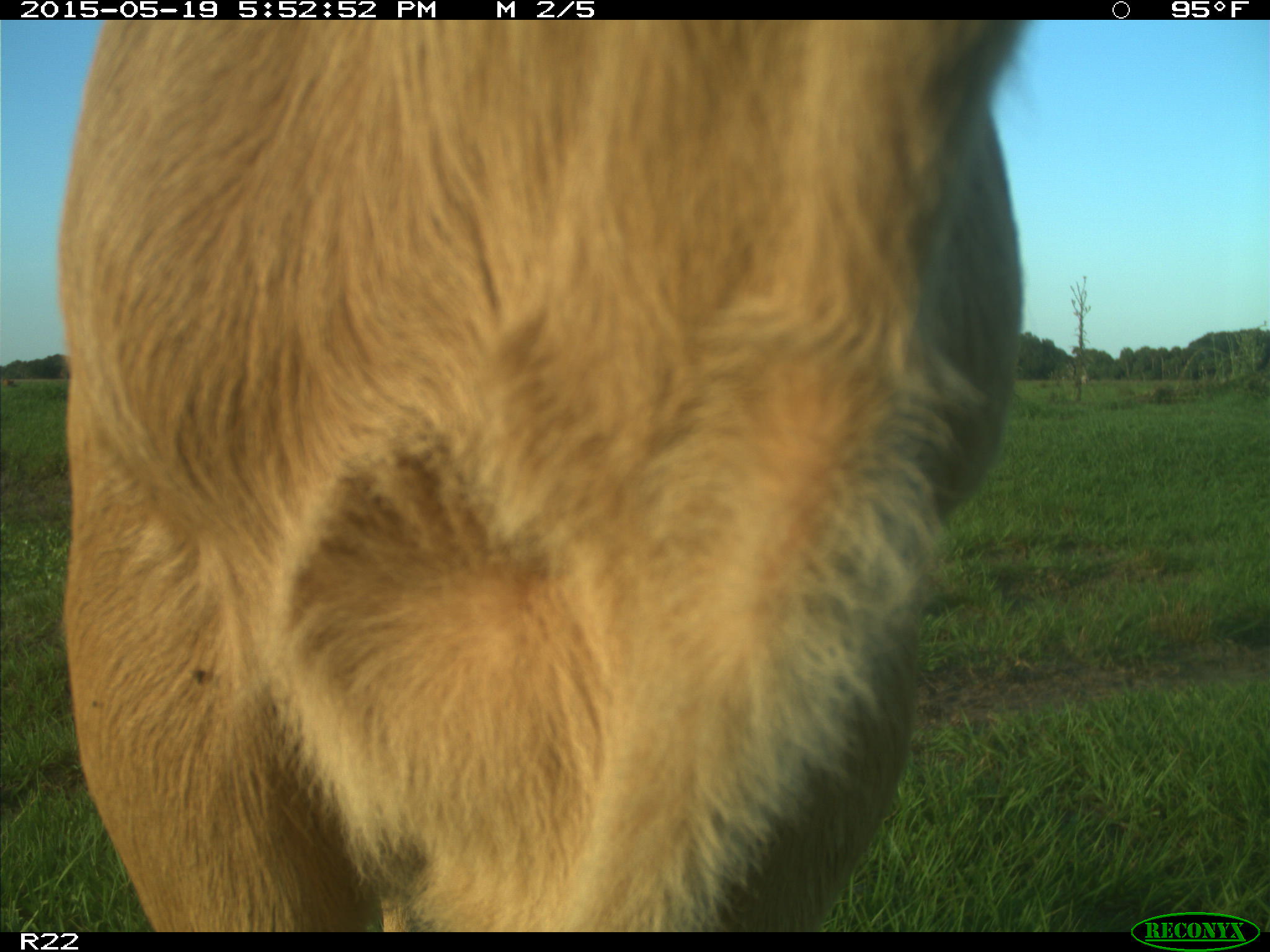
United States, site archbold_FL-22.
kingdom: Animalia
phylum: Chordata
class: Mammalia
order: Artiodactyla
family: Bovidae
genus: Bos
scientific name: Bos taurus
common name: domestic cow